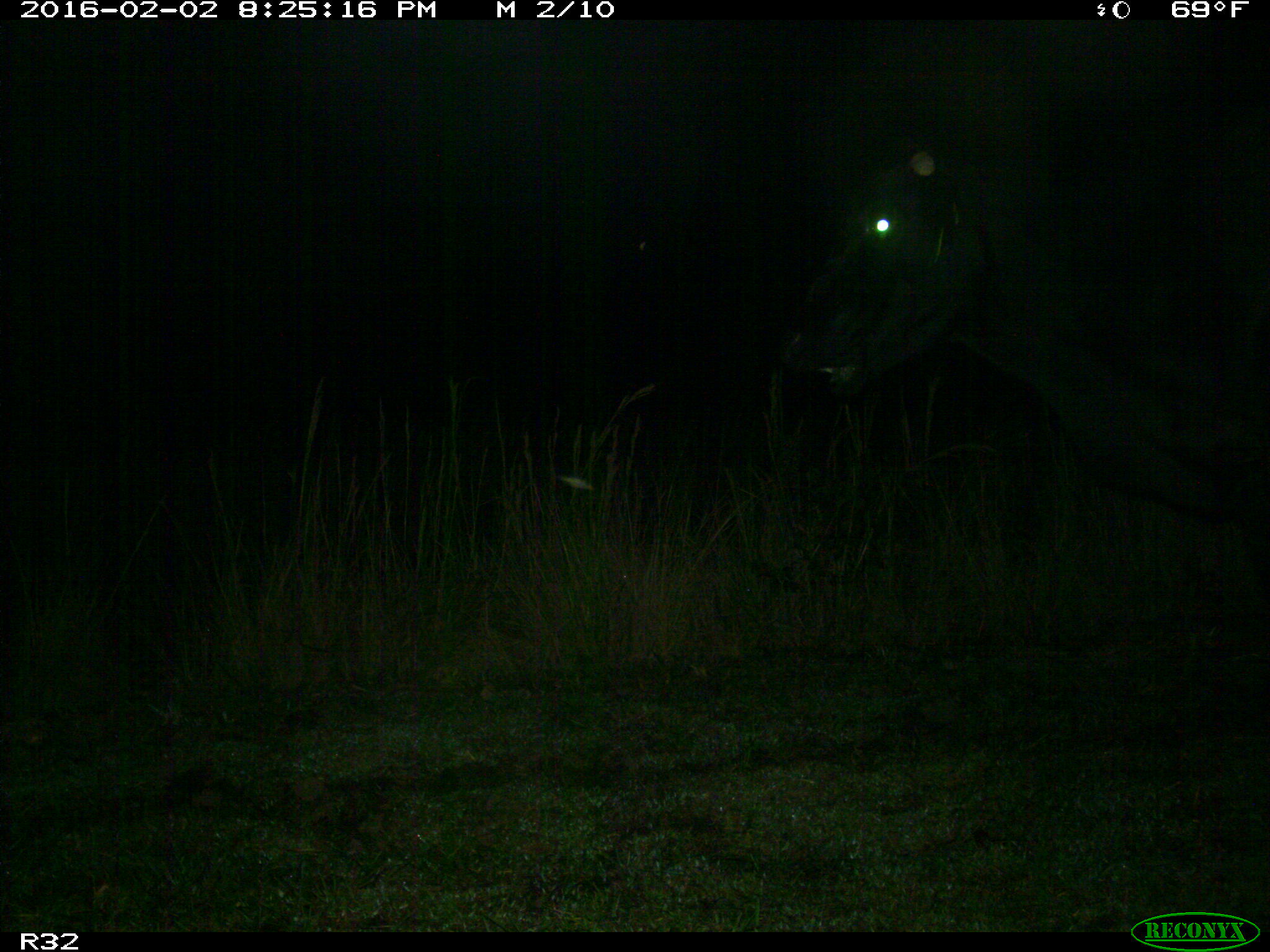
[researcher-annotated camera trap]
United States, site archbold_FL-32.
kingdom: Animalia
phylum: Chordata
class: Mammalia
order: Artiodactyla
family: Bovidae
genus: Bos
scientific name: Bos taurus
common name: domestic cow